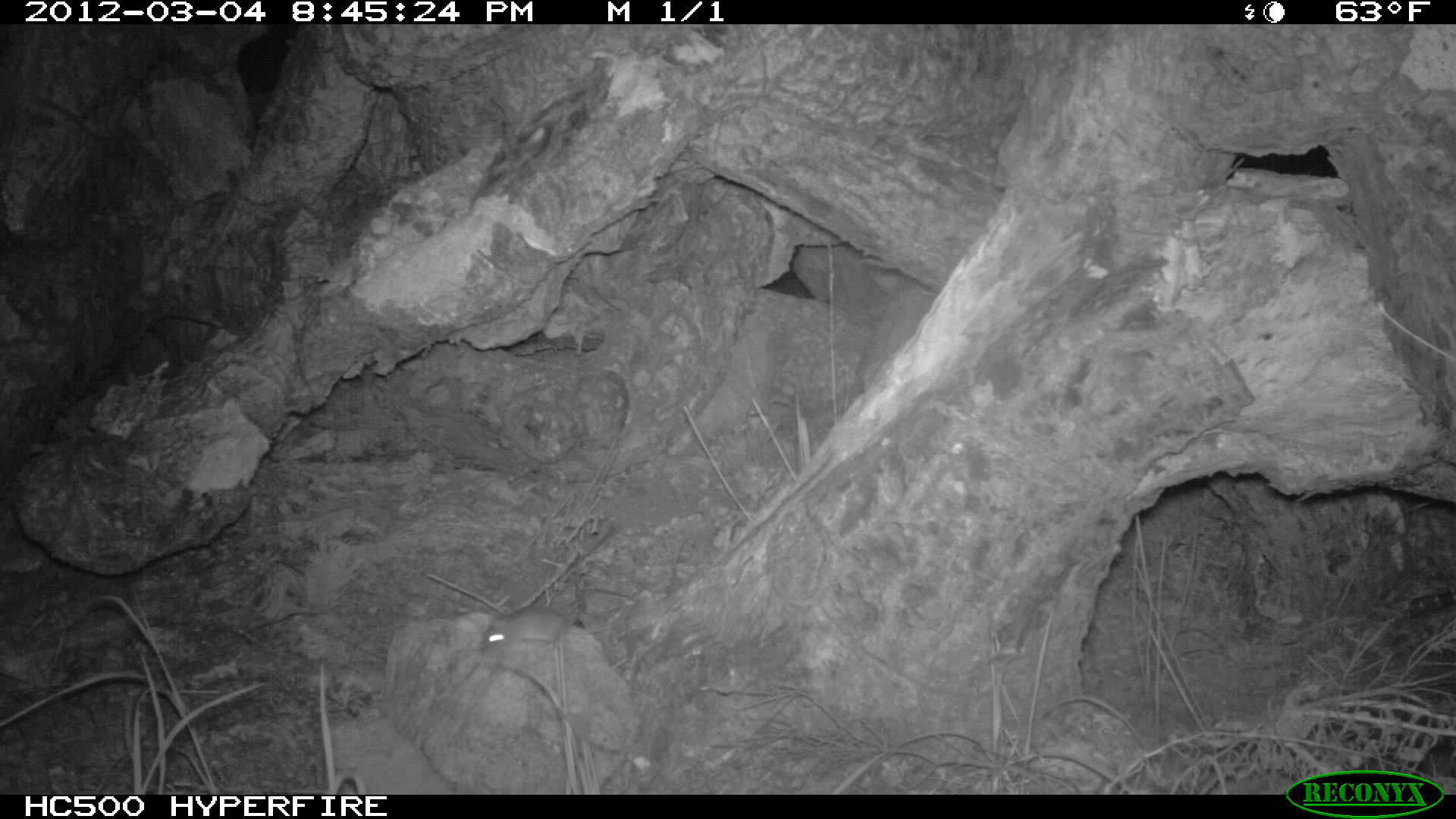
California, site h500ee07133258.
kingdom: Animalia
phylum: Chordata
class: Mammalia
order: Rodentia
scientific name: Rodentia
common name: rodent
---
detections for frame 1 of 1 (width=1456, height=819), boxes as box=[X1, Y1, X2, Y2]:
rodent: box=[479, 601, 630, 651]